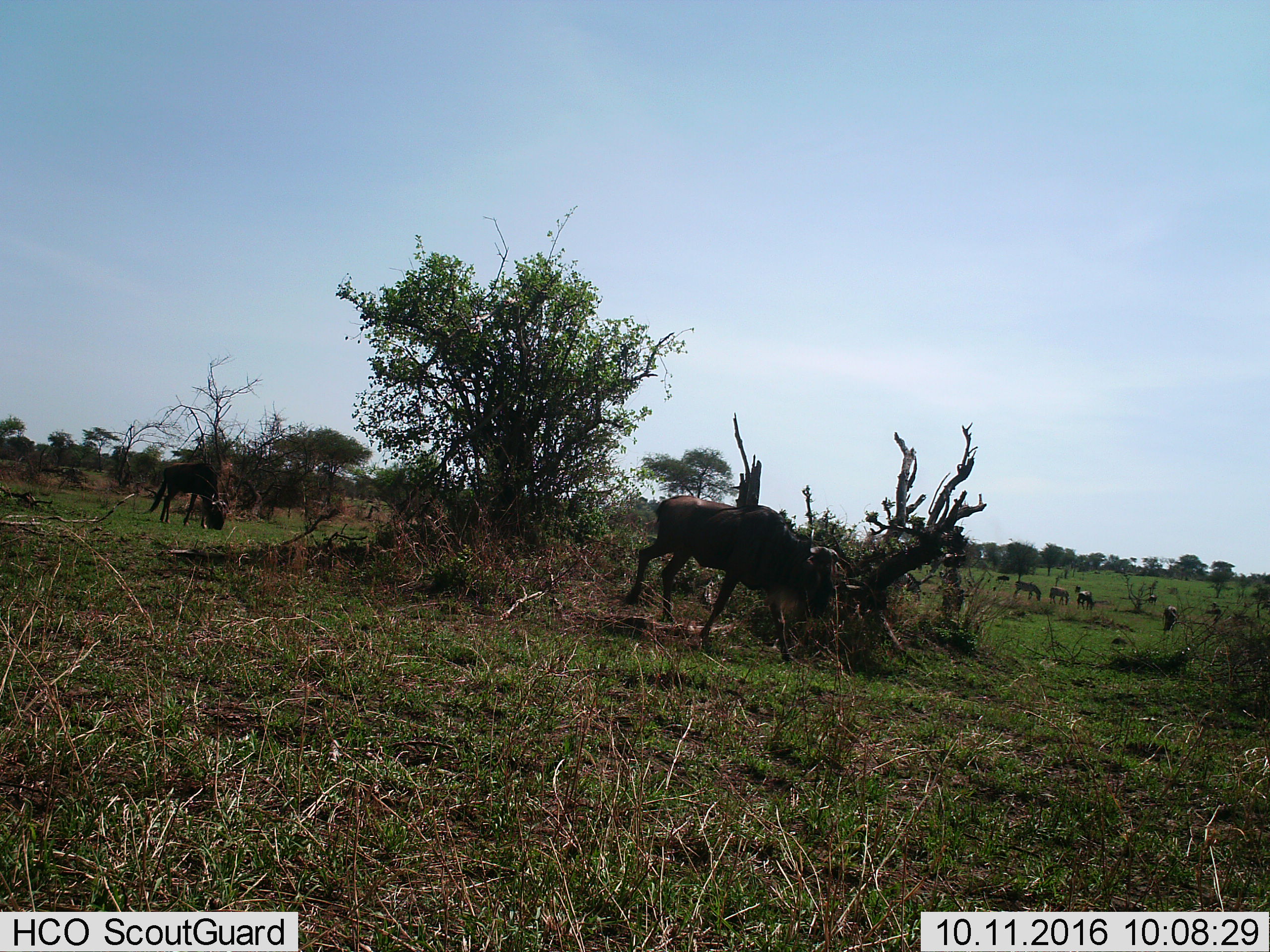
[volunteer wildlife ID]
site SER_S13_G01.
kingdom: Animalia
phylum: Chordata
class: Mammalia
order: Artiodactyla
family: Bovidae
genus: Connochaetes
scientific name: Connochaetes taurinus taurinus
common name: blue wildebeest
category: wildebeestblue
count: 7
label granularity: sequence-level